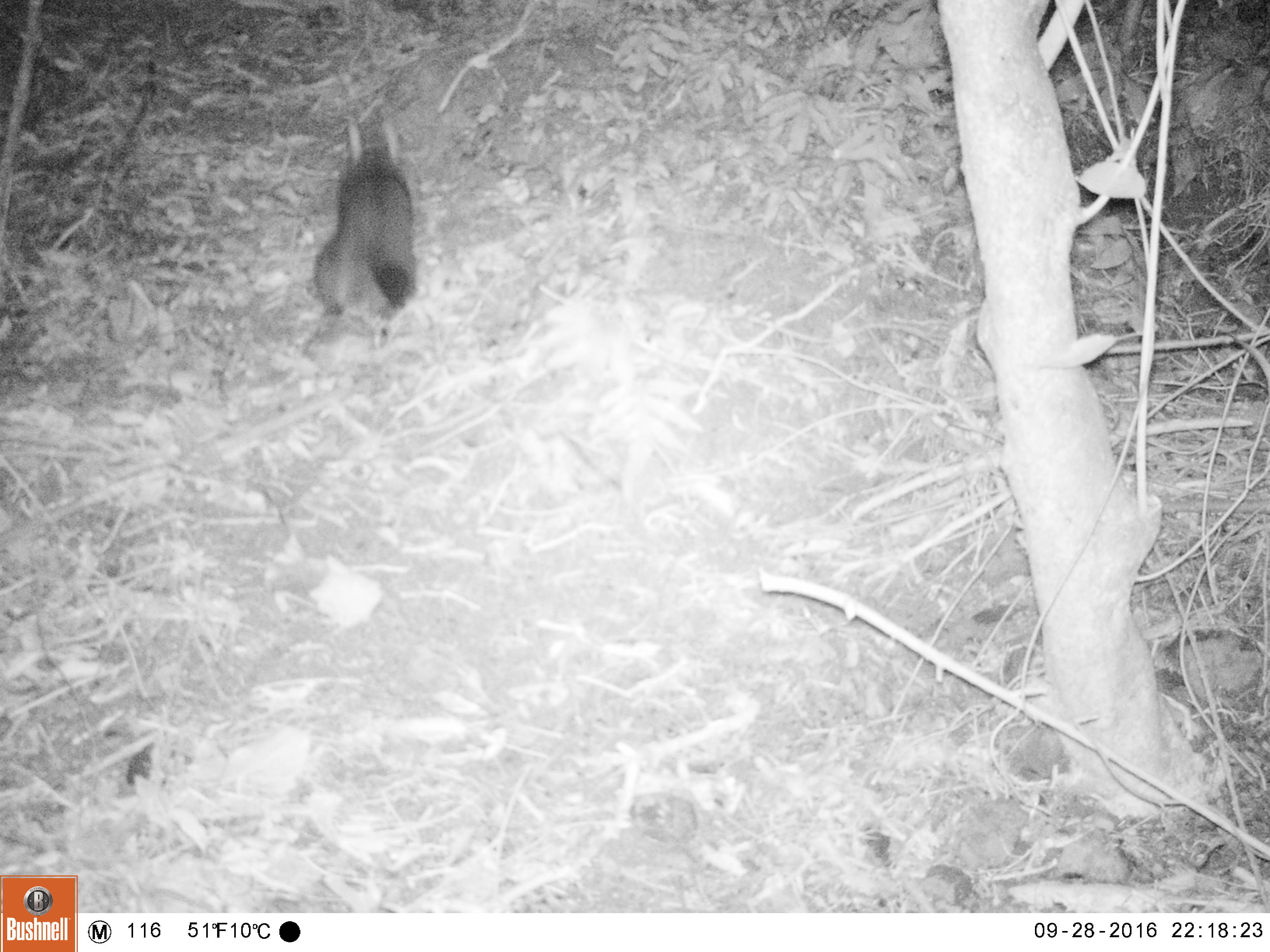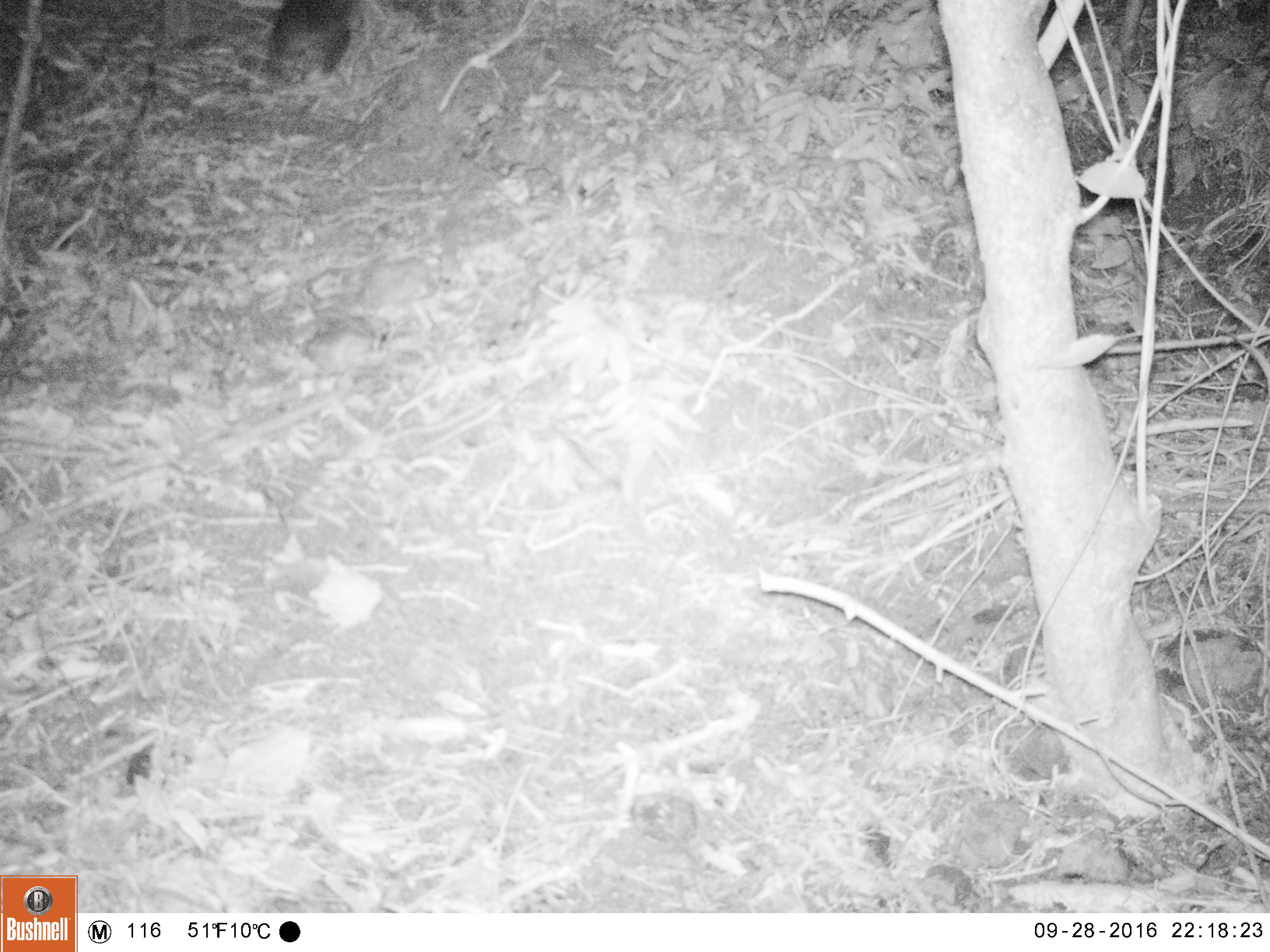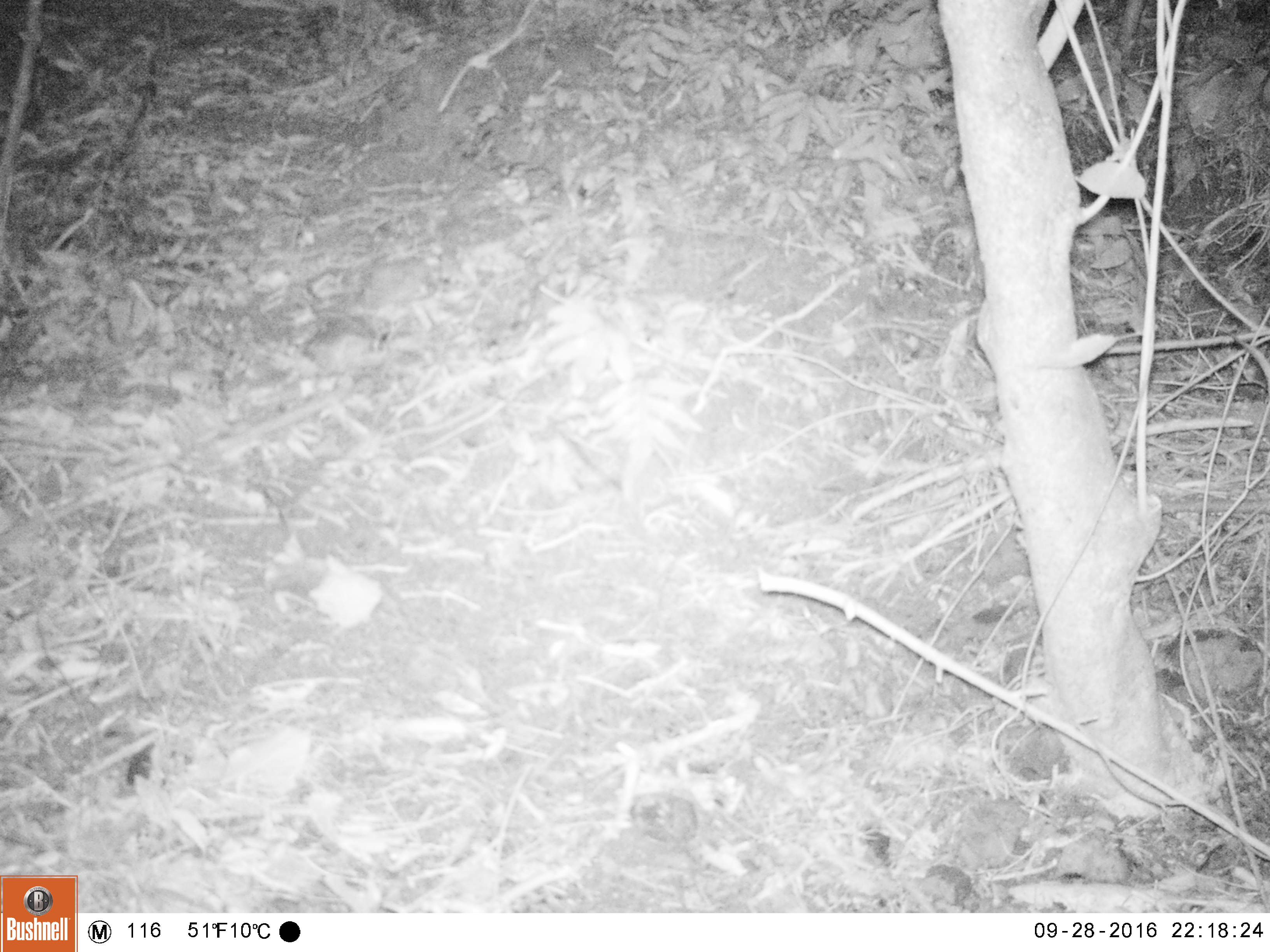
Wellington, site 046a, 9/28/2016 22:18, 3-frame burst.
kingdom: Animalia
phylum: Chordata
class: Mammalia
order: Didelphimorphia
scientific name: Didelphimorphia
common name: possum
Possum (Didelphimorphia).